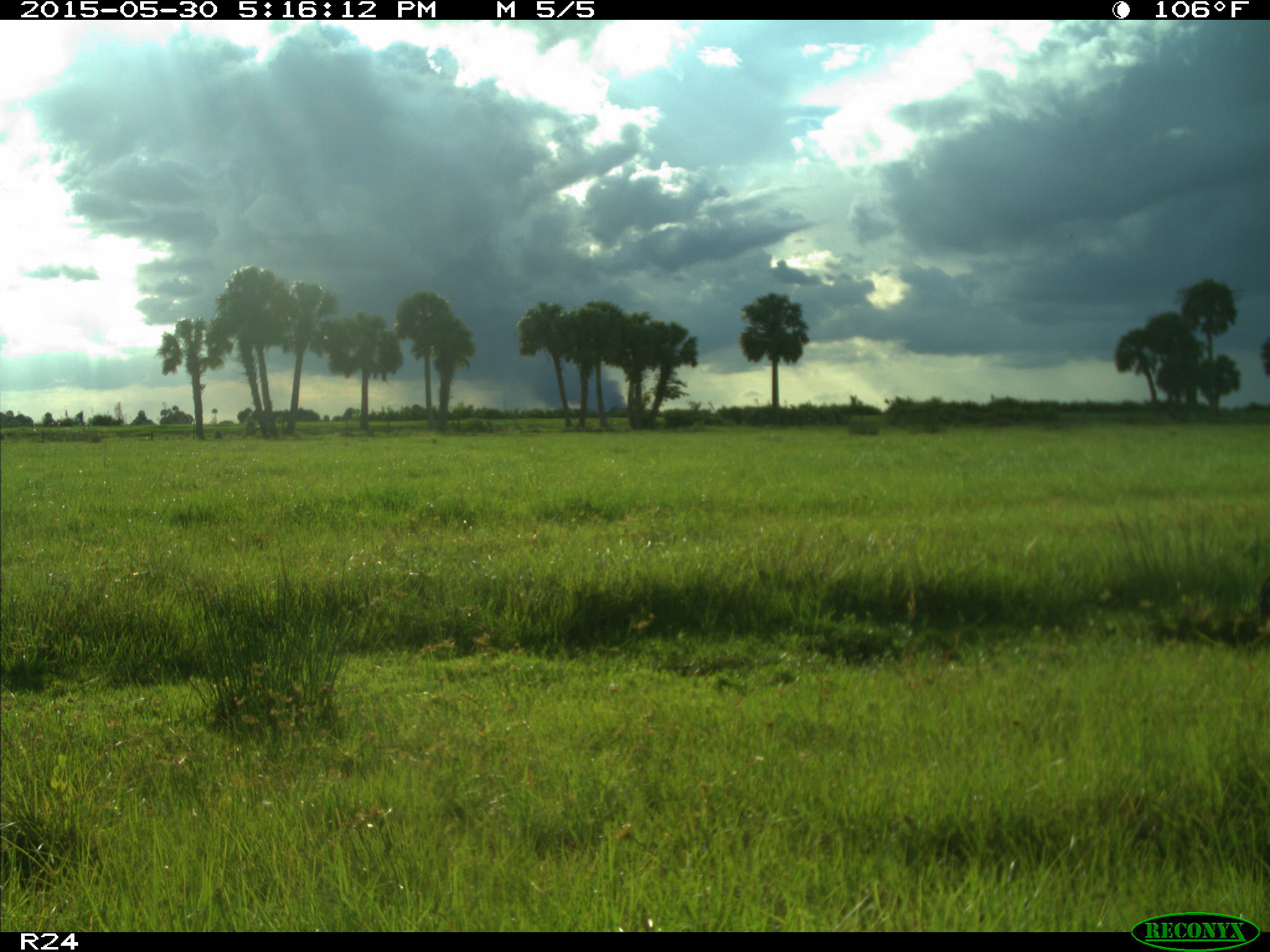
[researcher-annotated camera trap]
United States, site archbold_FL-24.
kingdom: Animalia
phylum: Chordata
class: Mammalia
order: Artiodactyla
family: Bovidae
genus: Bos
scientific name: Bos taurus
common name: domestic cow